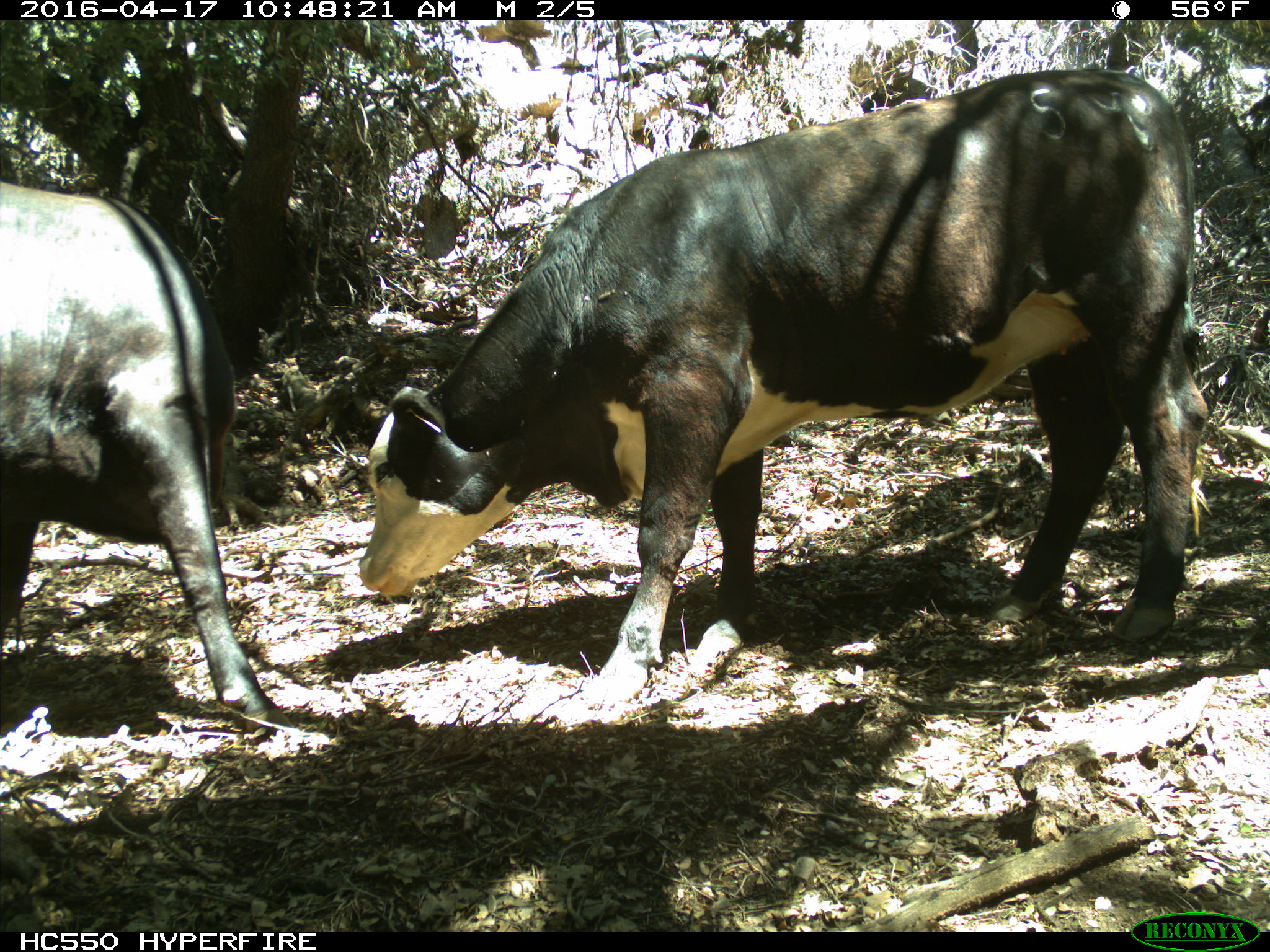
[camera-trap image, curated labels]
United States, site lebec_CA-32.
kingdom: Animalia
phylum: Chordata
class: Mammalia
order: Artiodactyla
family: Bovidae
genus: Bos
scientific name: Bos taurus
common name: domestic cow